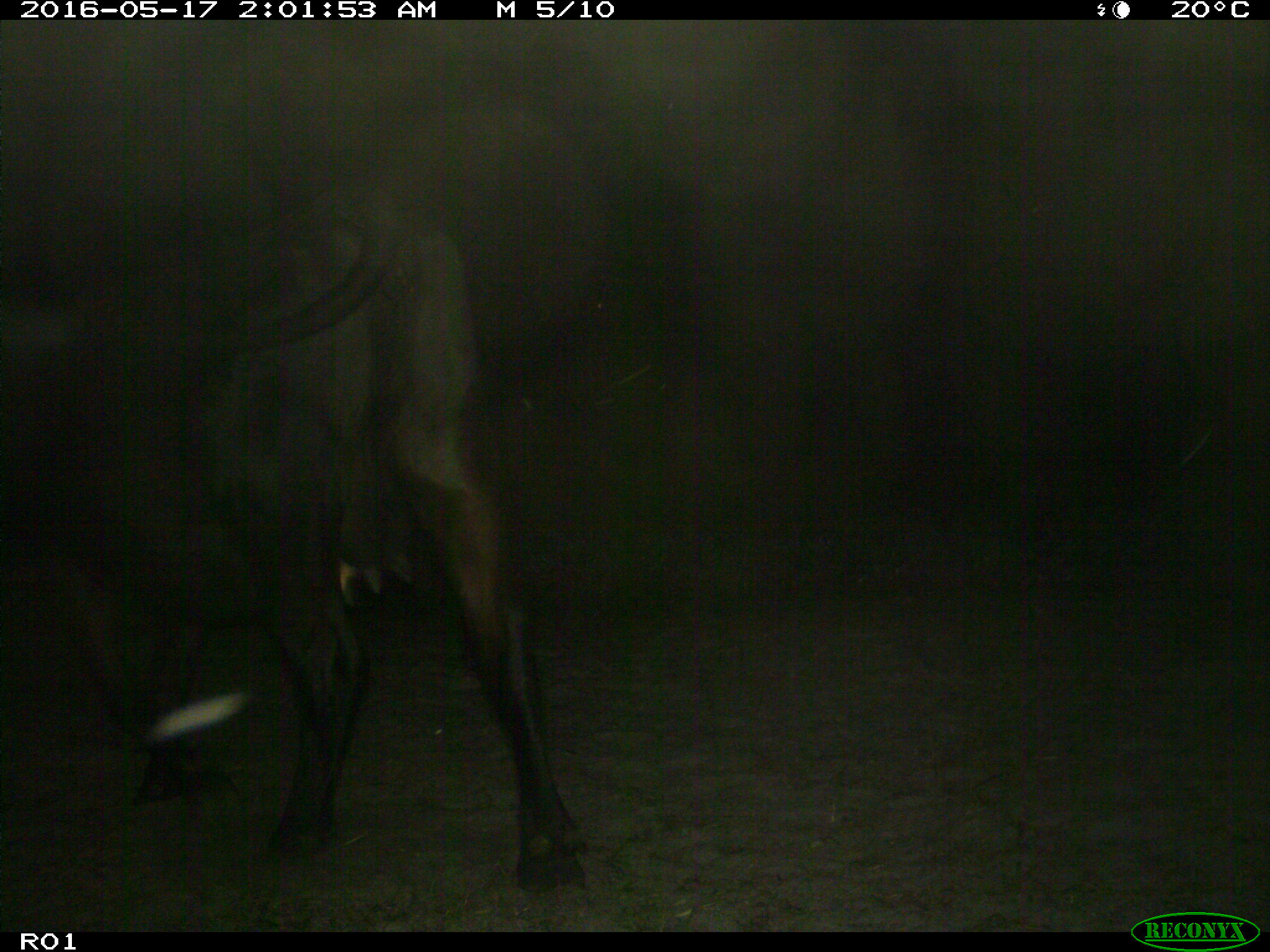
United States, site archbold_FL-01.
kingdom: Animalia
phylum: Chordata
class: Mammalia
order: Artiodactyla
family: Bovidae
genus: Bos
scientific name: Bos taurus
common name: domestic cow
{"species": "Bos taurus (domestic cow)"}